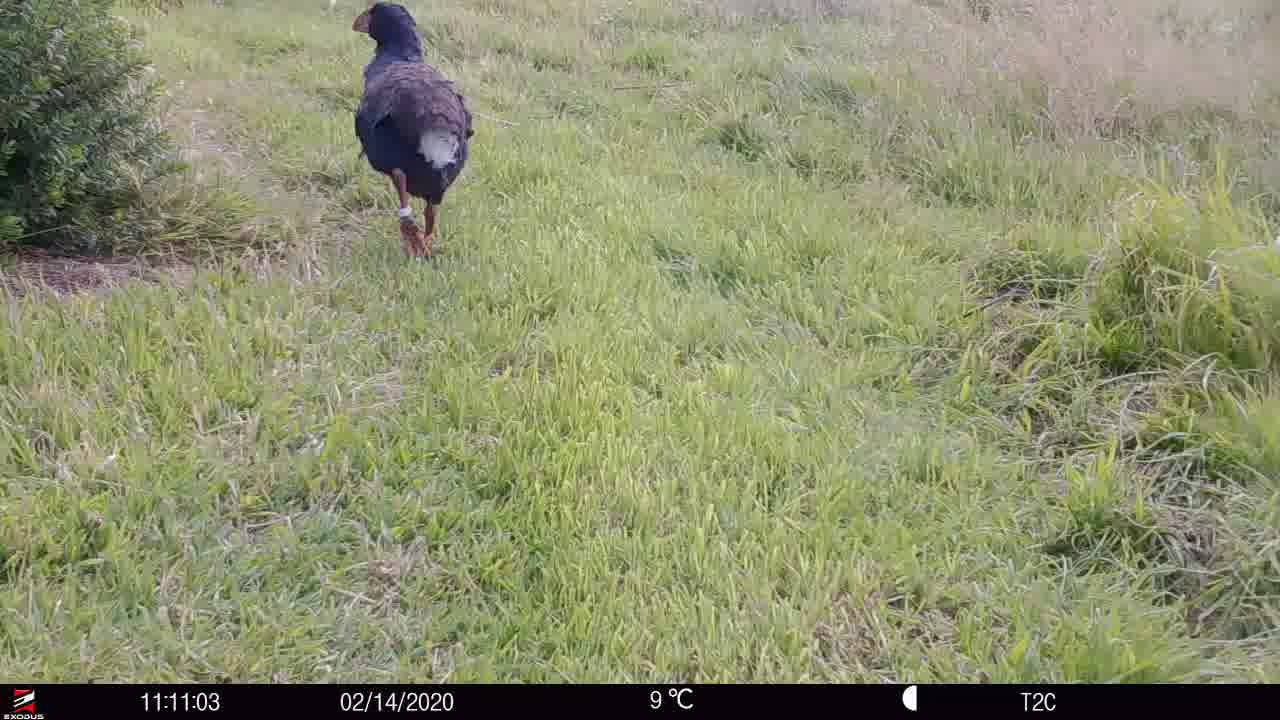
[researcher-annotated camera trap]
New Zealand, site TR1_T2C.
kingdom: Animalia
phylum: Chordata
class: Aves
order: Gruiformes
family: Rallidae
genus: Porphyrio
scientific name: Porphyrio mantelli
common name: takahe